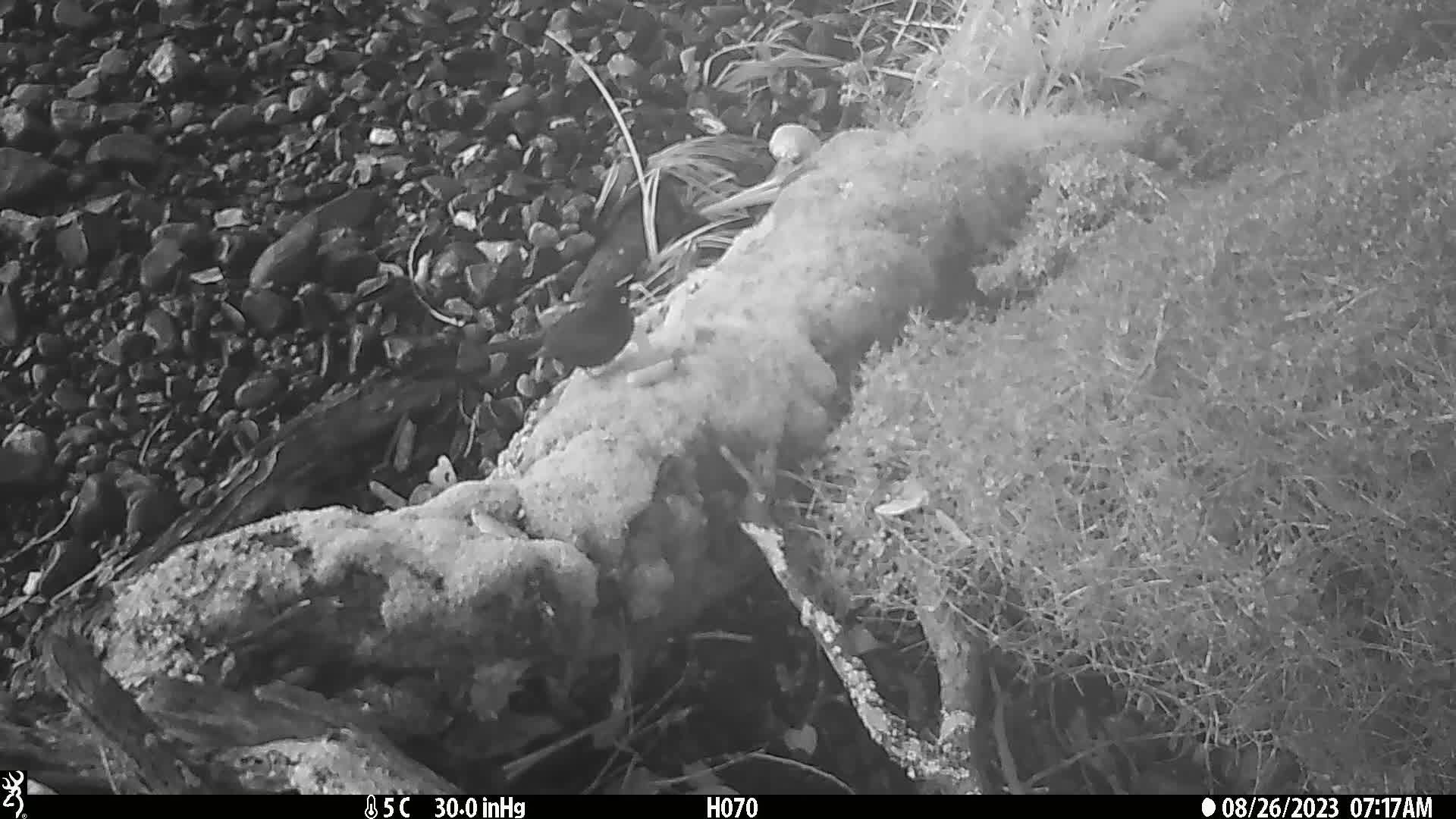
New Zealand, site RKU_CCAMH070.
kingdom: Animalia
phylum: Chordata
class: Aves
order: Passeriformes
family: Turdidae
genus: Turdus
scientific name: Turdus merula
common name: eurasian blackbird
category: blackbird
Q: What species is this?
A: Blackbird (eurasian blackbird) (Turdus merula).